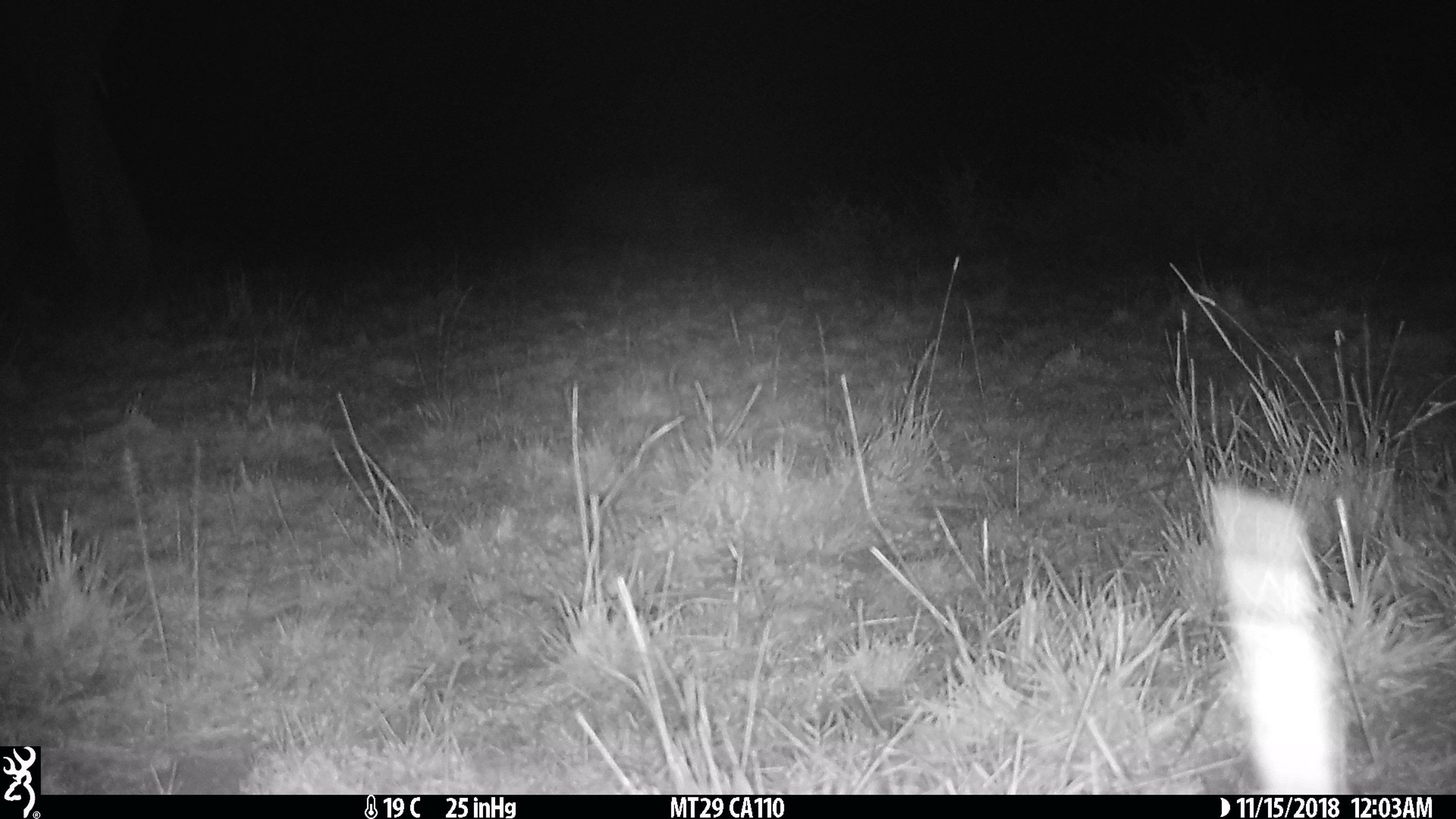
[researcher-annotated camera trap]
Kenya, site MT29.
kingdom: Animalia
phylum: Chordata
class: Mammalia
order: Proboscidea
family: Elephantidae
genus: Loxodonta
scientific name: Loxodonta africana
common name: elephant